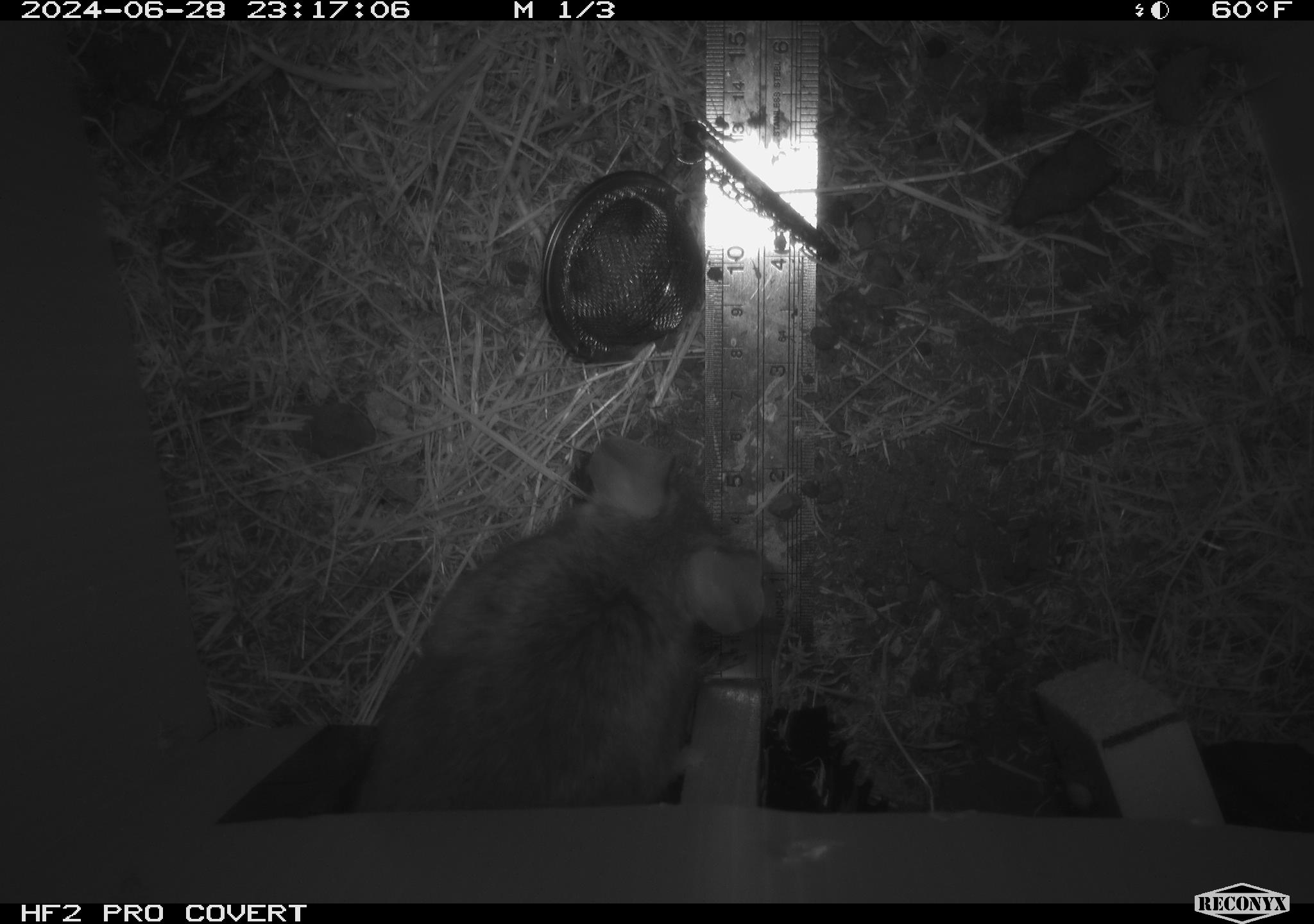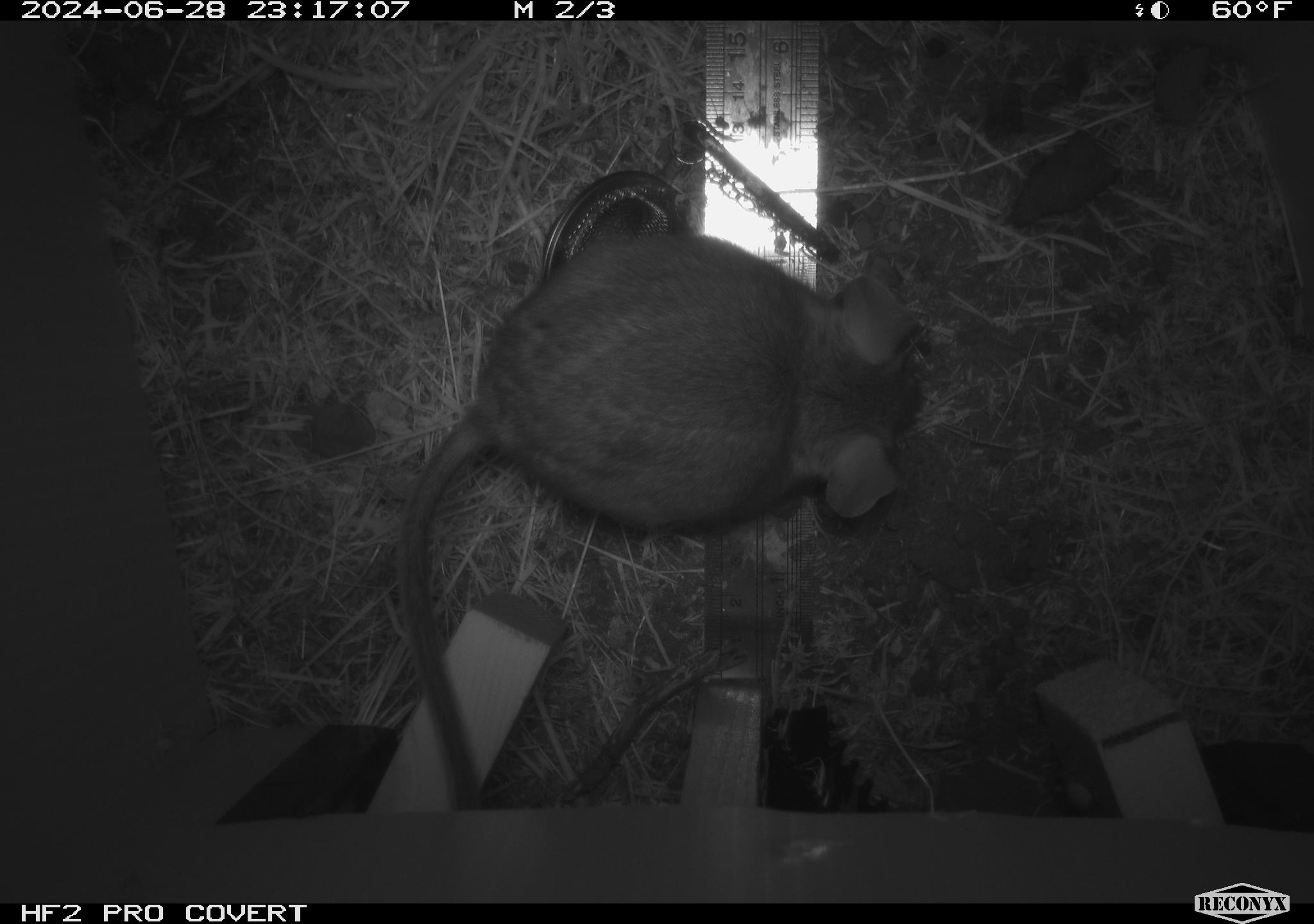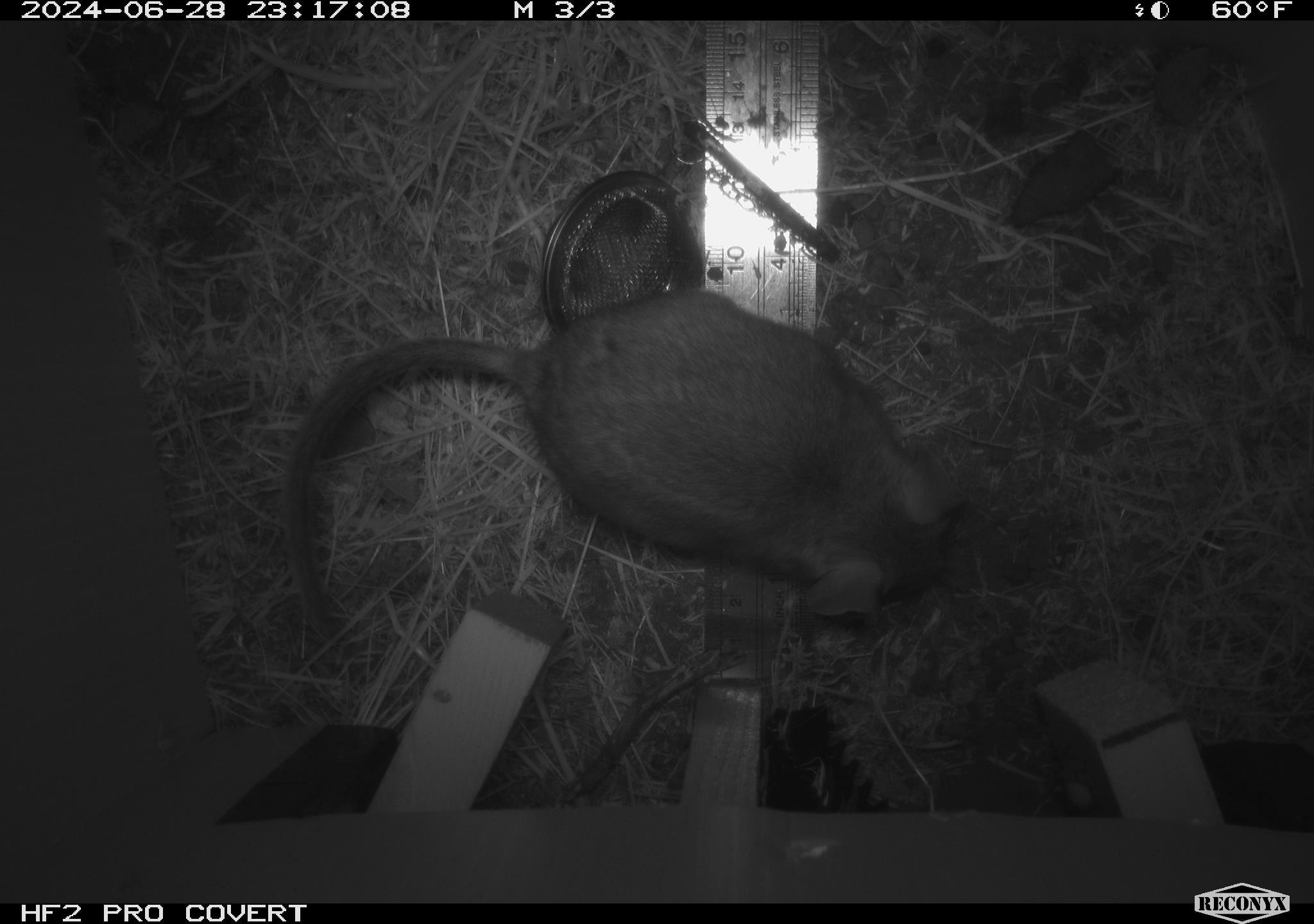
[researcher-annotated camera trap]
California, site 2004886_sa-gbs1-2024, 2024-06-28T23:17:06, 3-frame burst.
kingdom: Animalia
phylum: Chordata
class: Mammalia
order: Rodentia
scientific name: Rodentia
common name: woodrat or rat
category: woodrat or rat species